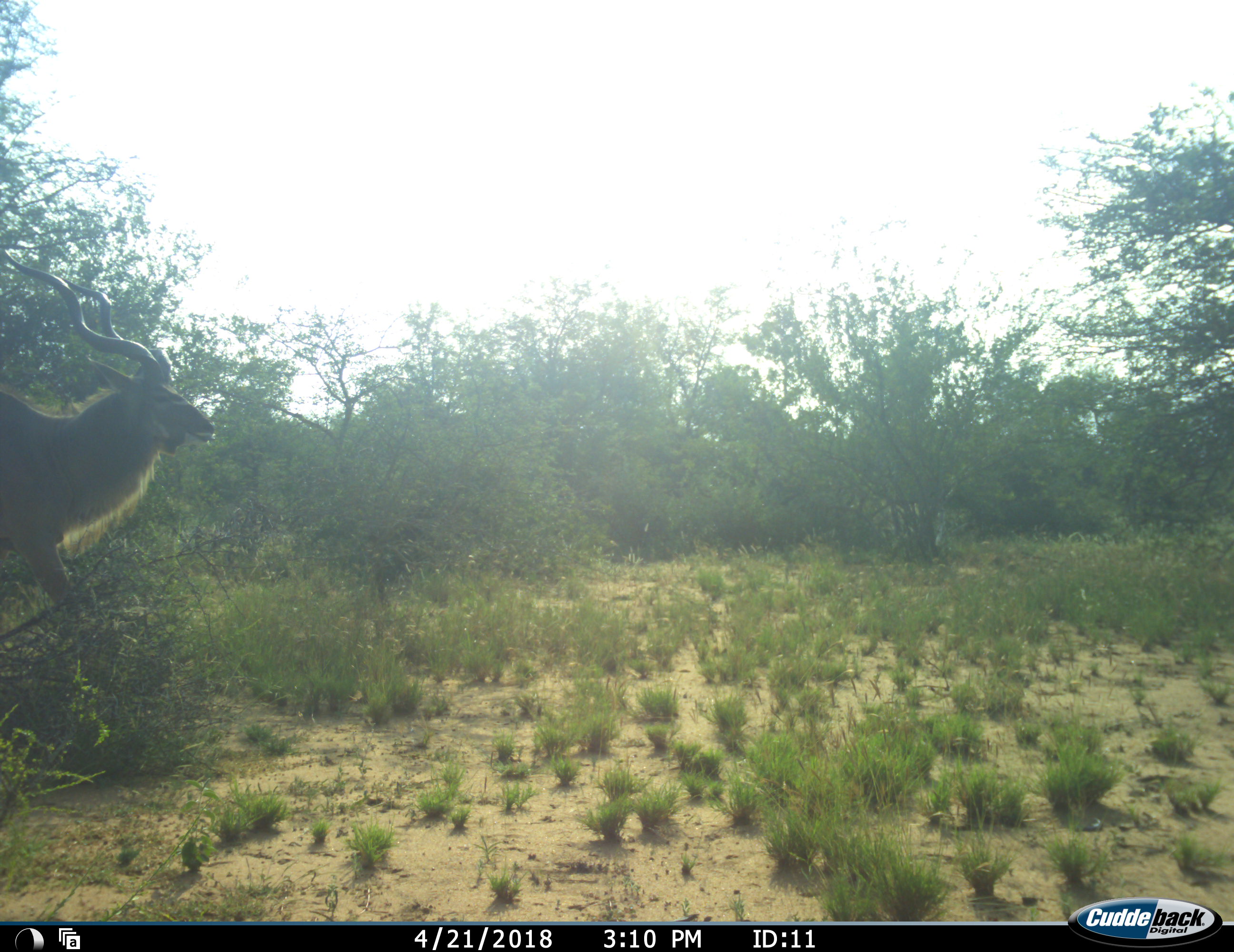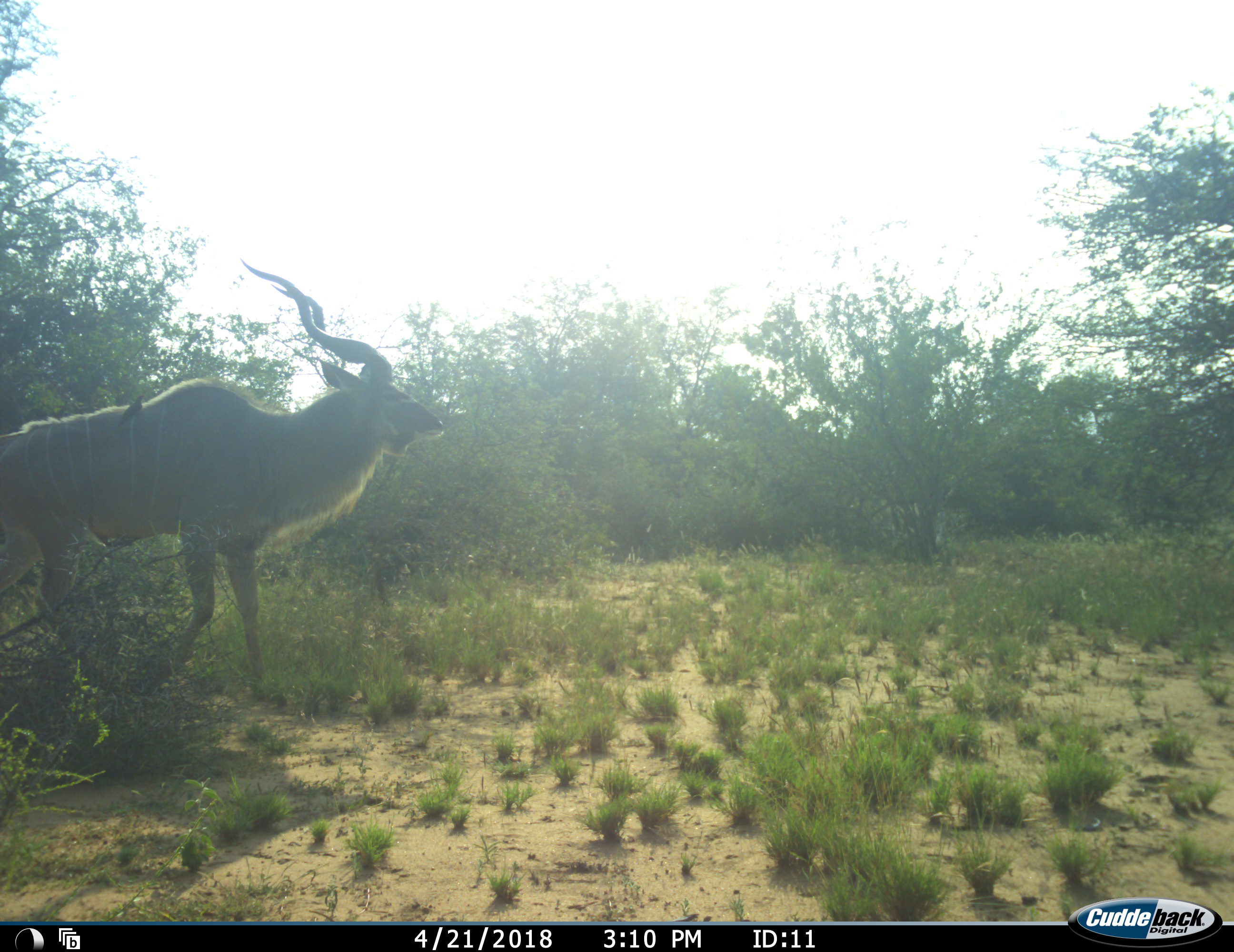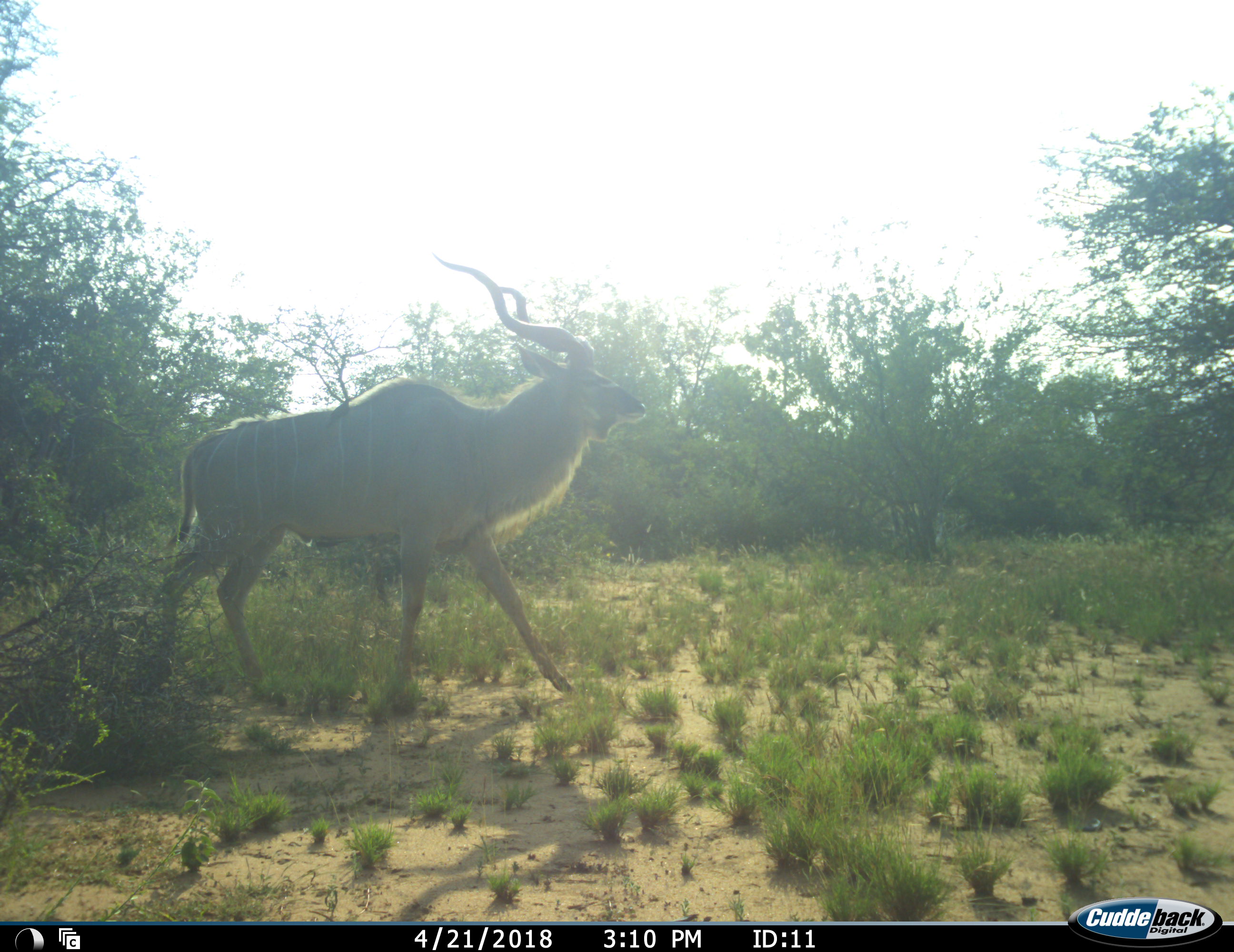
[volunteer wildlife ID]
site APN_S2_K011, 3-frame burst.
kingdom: Animalia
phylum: Chordata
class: Mammalia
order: Artiodactyla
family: Bovidae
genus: Tragelaphus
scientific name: Tragelaphus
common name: kudu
Kudu (Tragelaphus), count 1. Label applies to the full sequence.